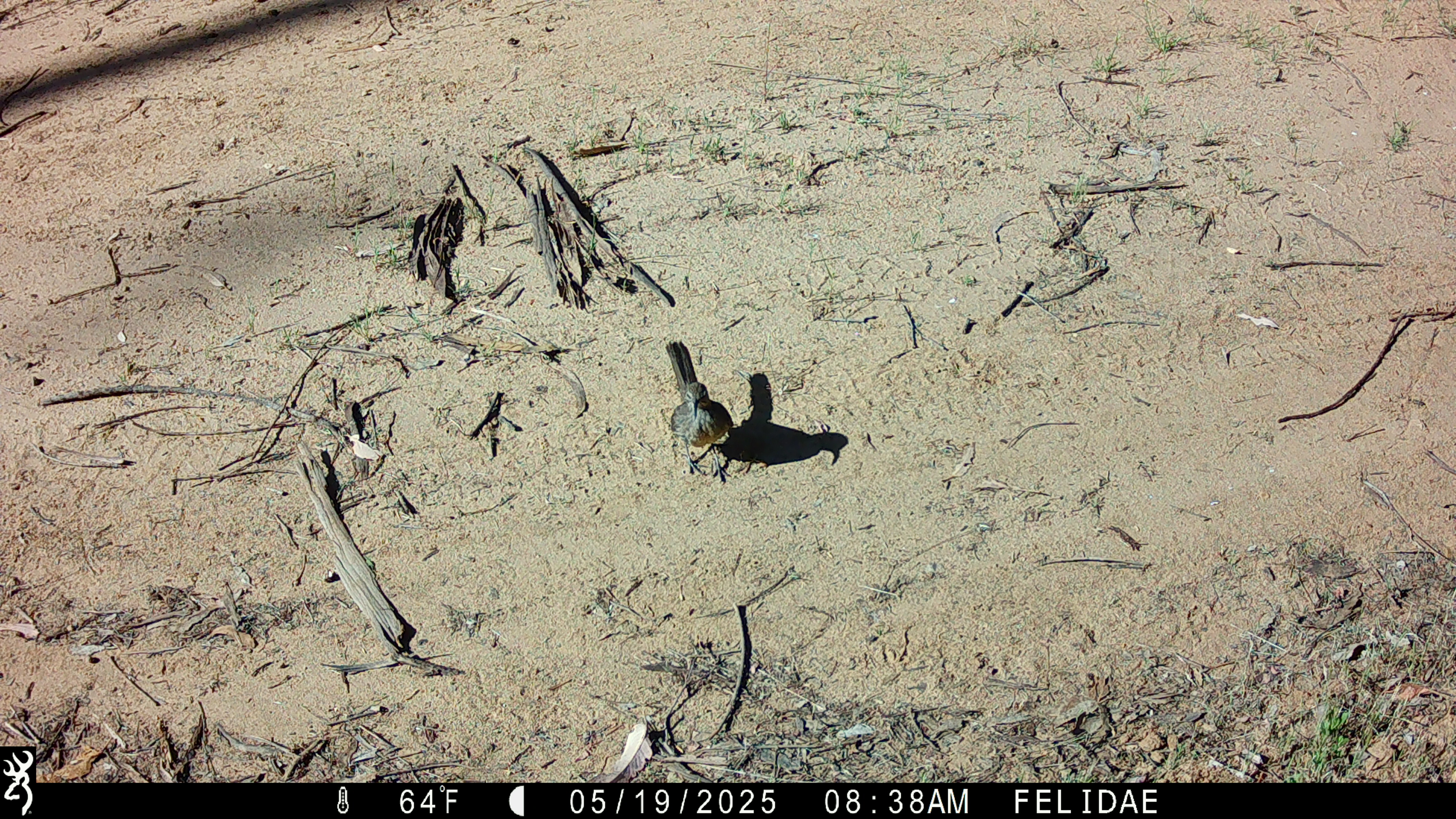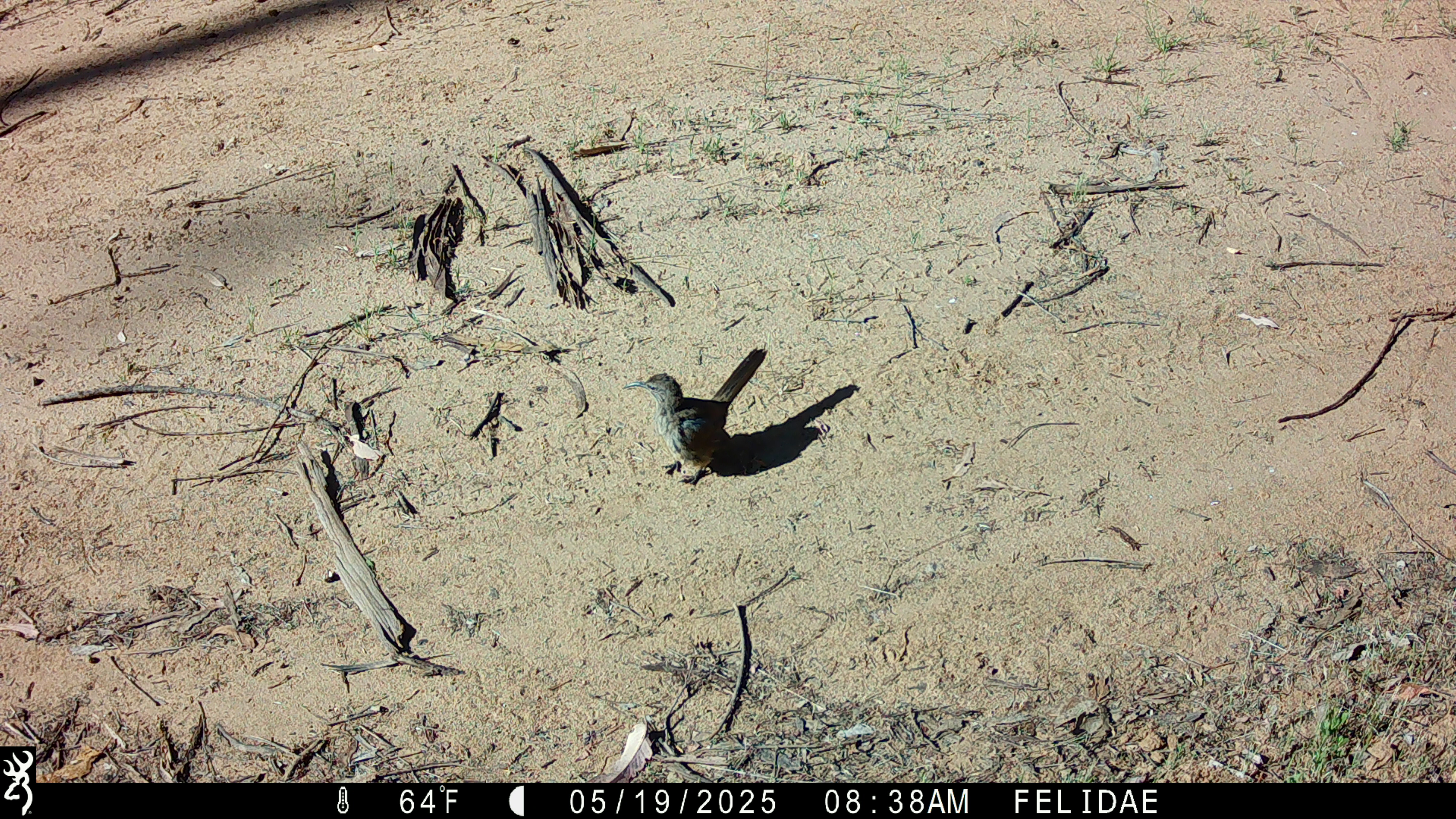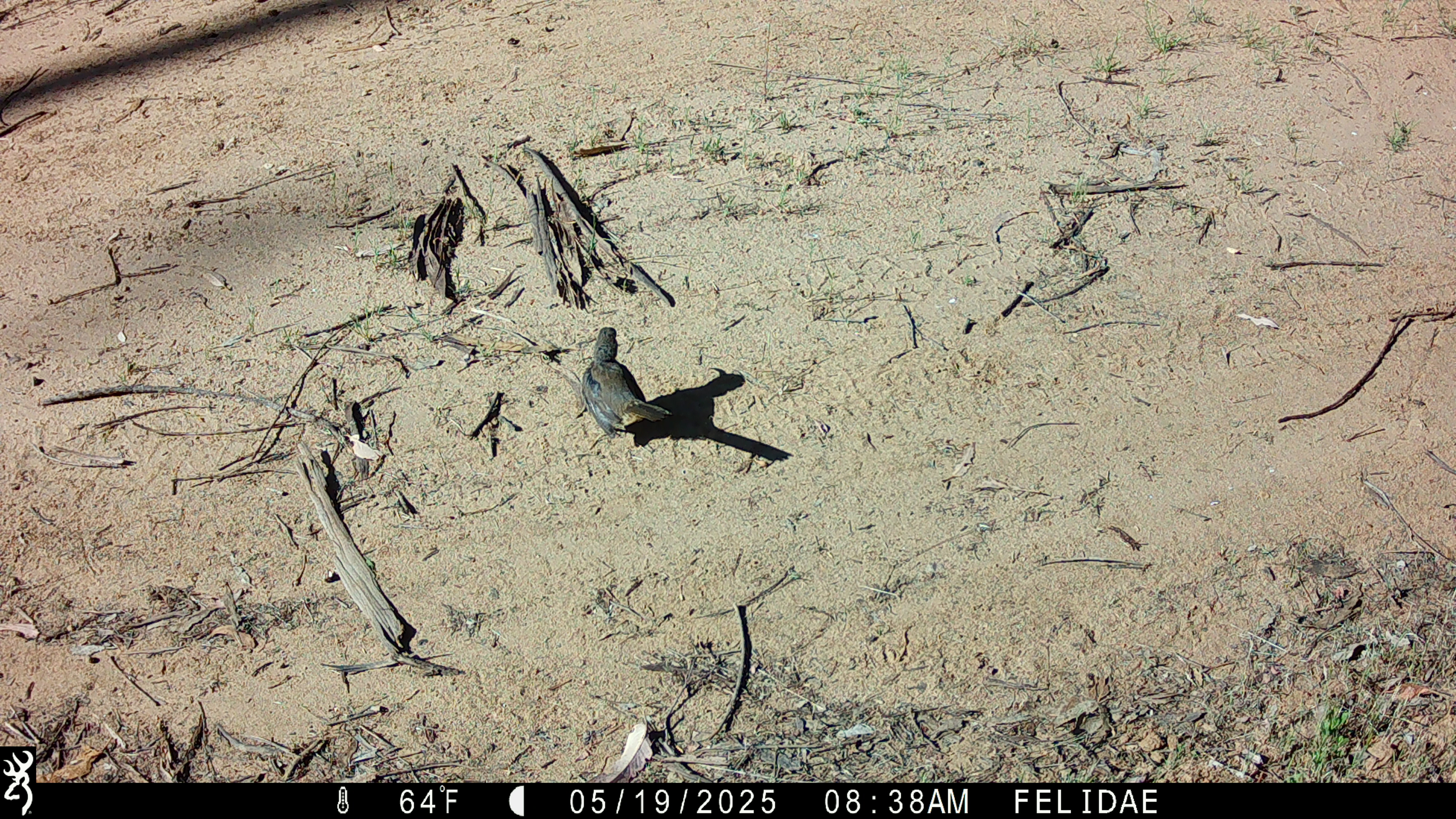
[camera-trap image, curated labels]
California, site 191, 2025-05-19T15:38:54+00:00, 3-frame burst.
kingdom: Animalia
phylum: Chordata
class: Aves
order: Passeriformes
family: Mimidae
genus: Toxostoma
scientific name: Toxostoma redivivum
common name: california thrasher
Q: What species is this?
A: California thrasher (Toxostoma redivivum).